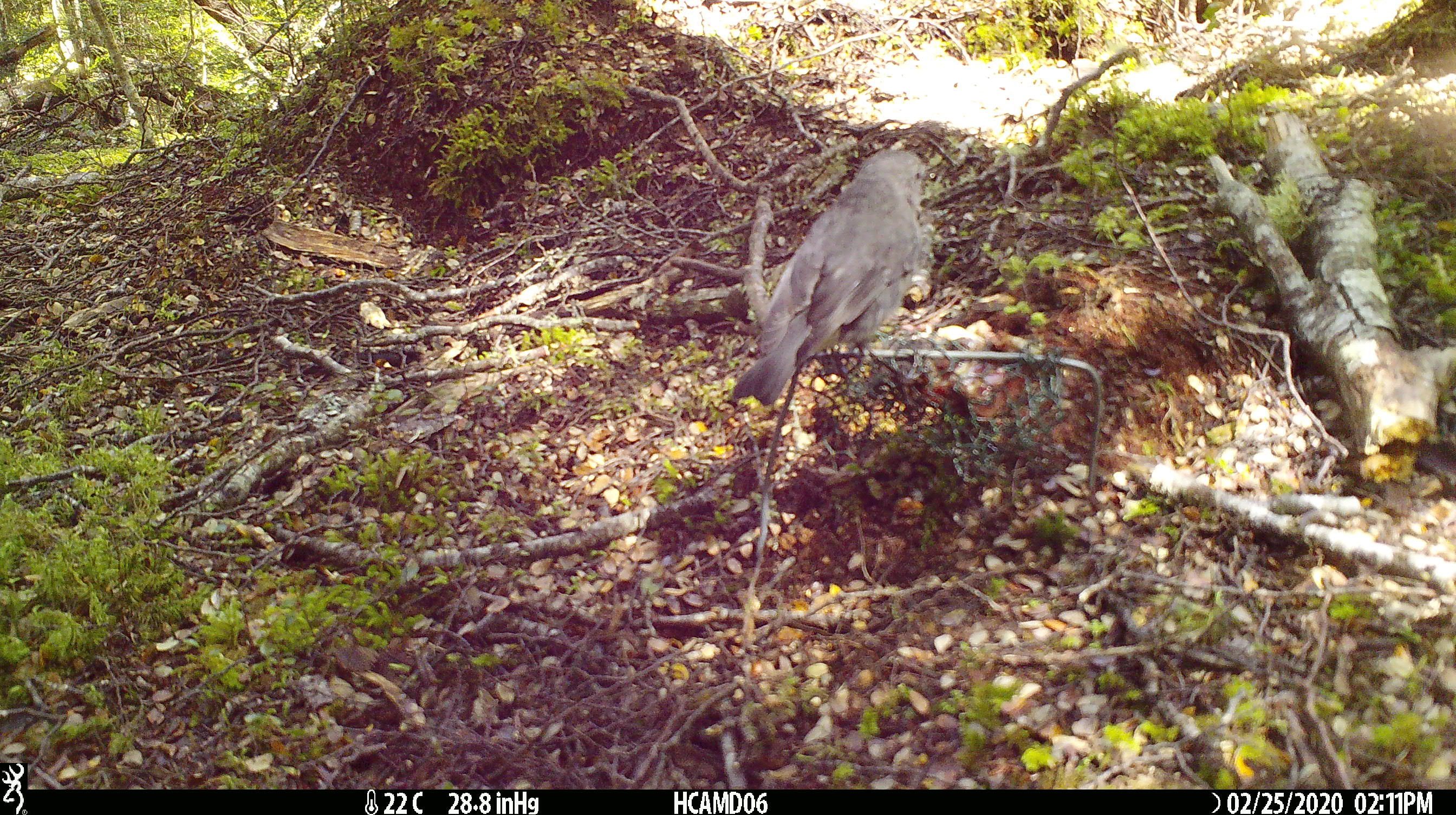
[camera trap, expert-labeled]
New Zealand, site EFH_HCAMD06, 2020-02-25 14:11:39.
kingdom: Animalia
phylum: Chordata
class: Aves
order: Passeriformes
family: Petroicidae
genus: Petroica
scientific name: Petroica australis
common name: new zealand robin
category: robin